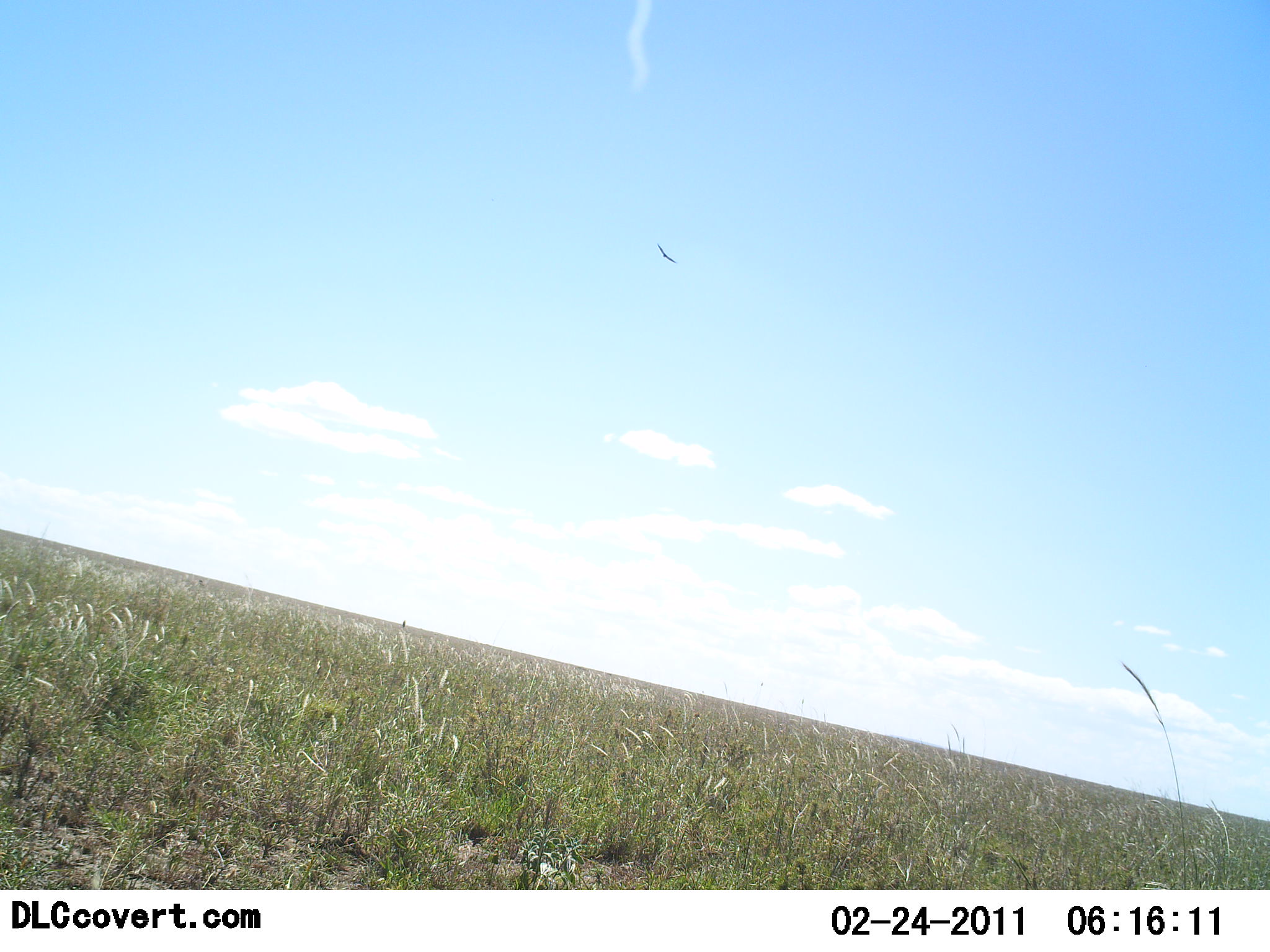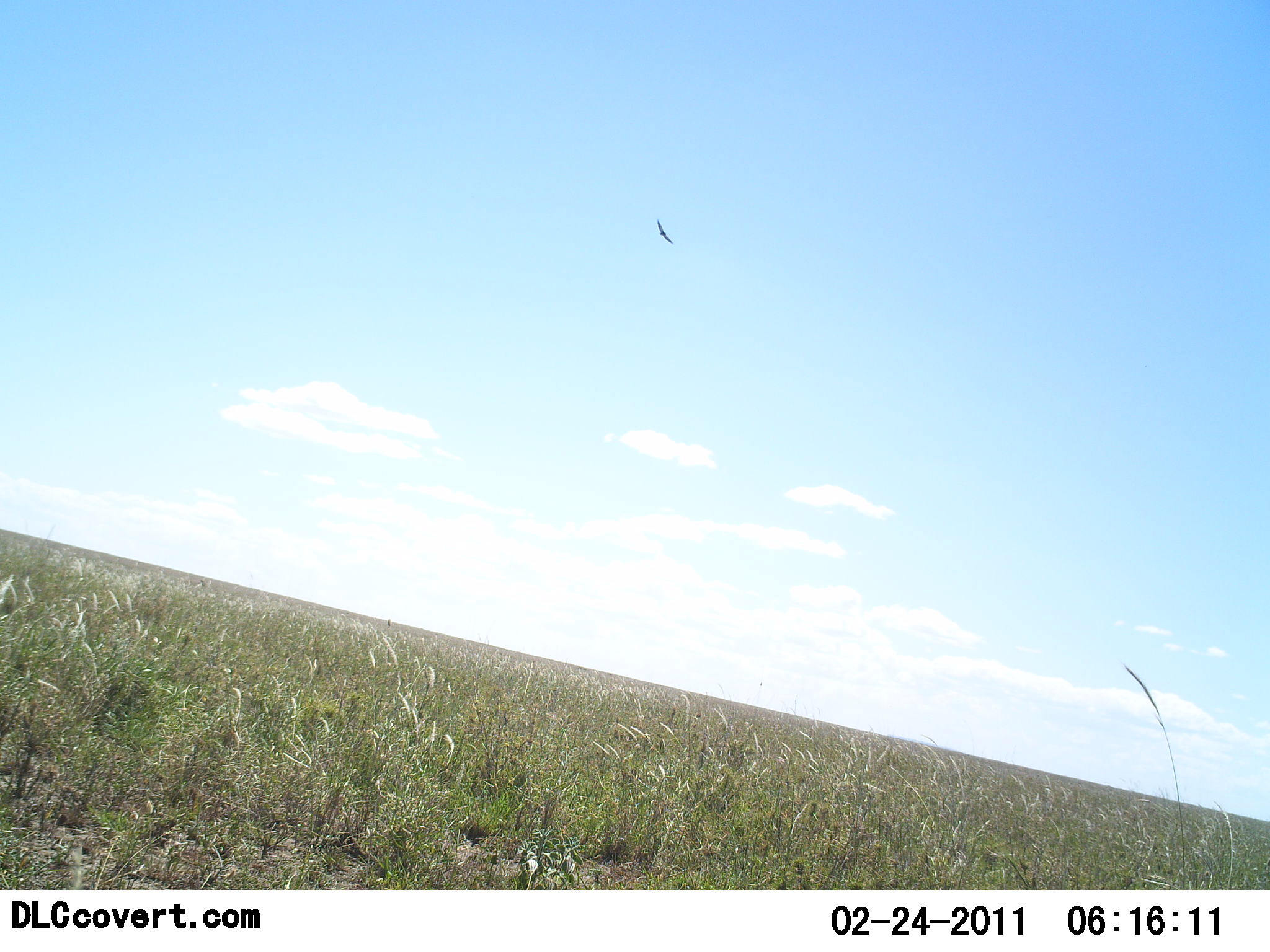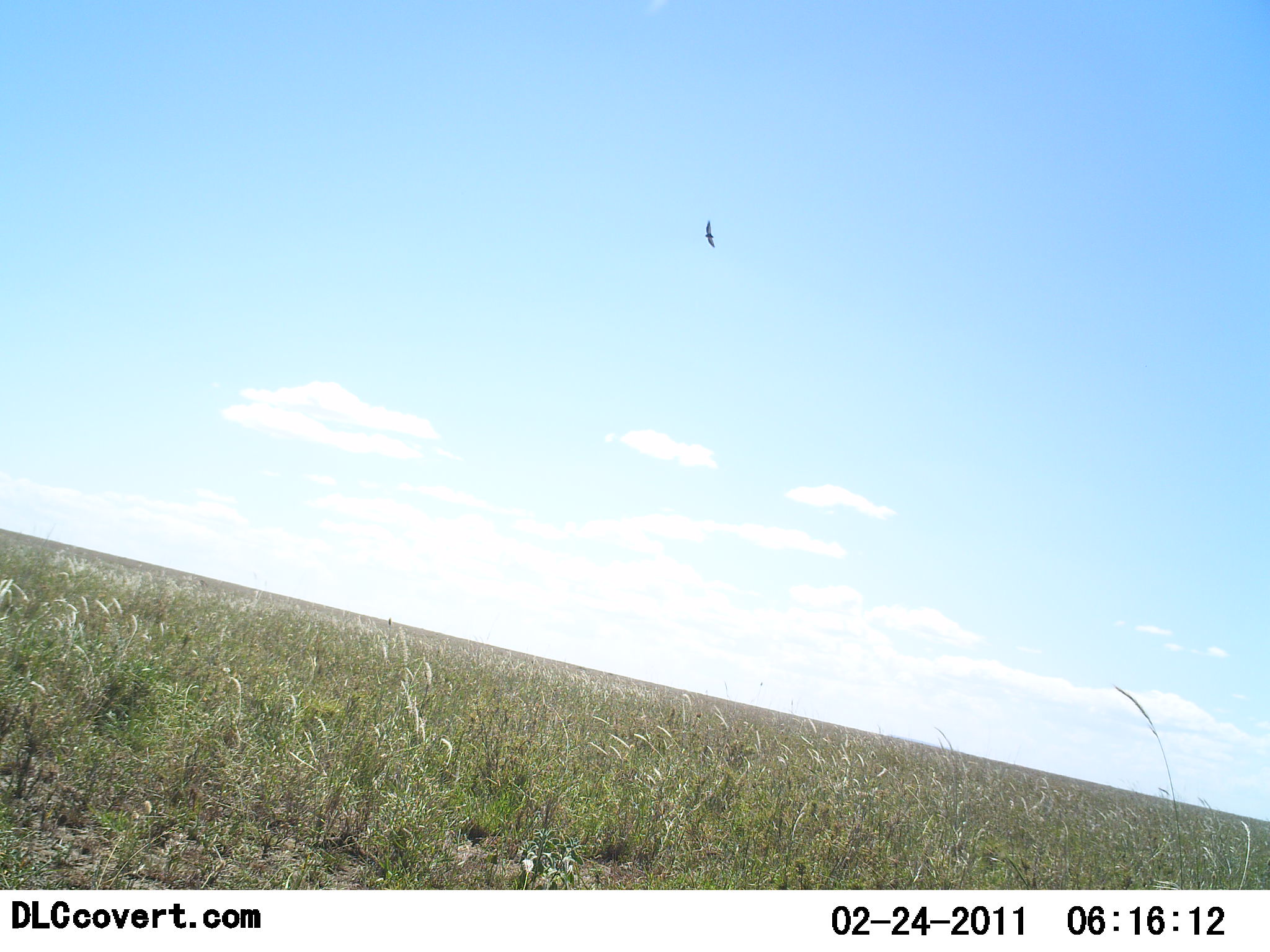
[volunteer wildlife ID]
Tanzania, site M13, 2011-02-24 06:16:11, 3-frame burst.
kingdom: Animalia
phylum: Chordata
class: Aves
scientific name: Aves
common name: bird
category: otherbird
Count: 1.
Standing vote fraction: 0%.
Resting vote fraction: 0%.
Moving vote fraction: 100%.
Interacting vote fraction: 0%.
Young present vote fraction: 0%.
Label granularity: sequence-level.